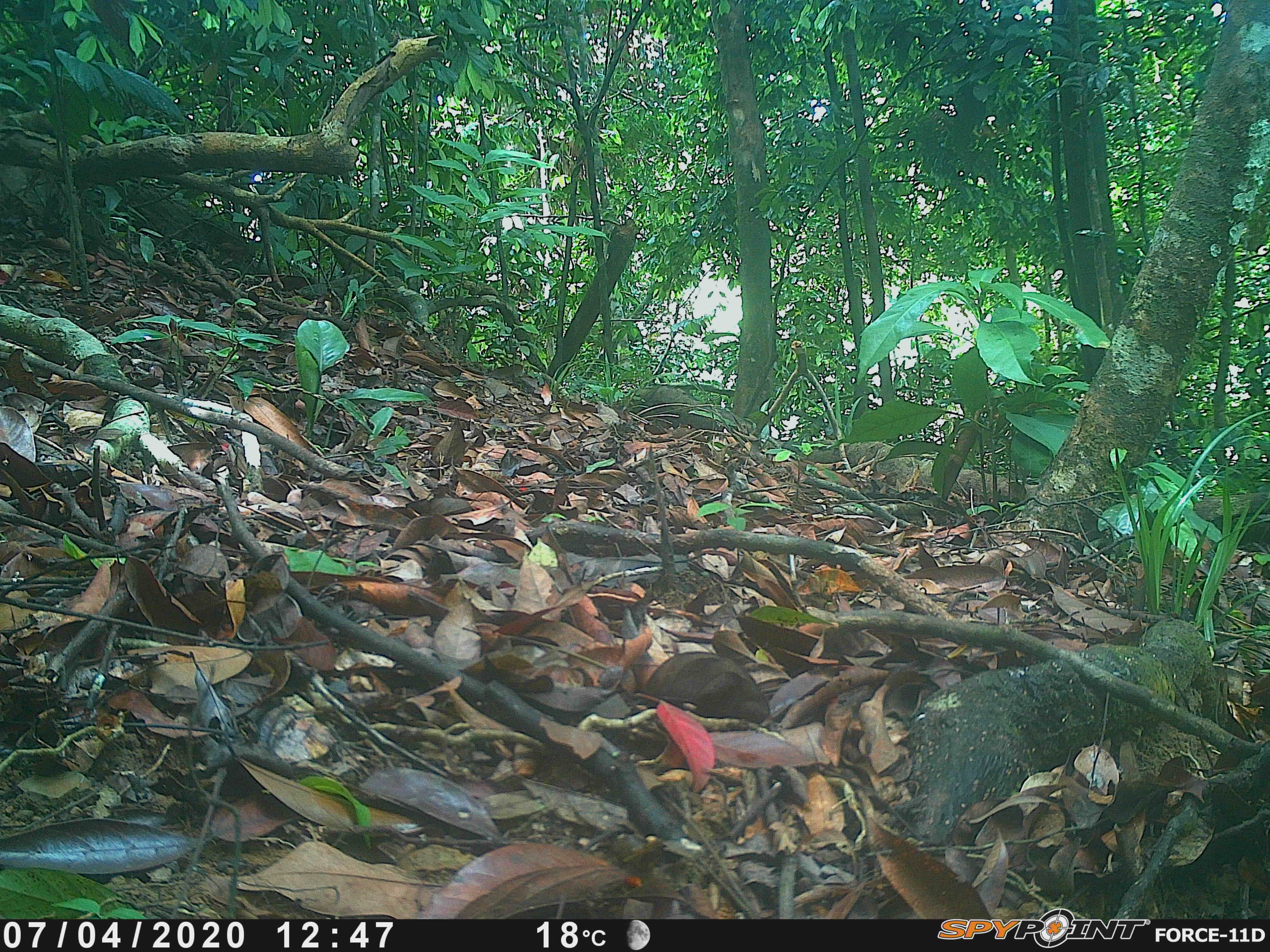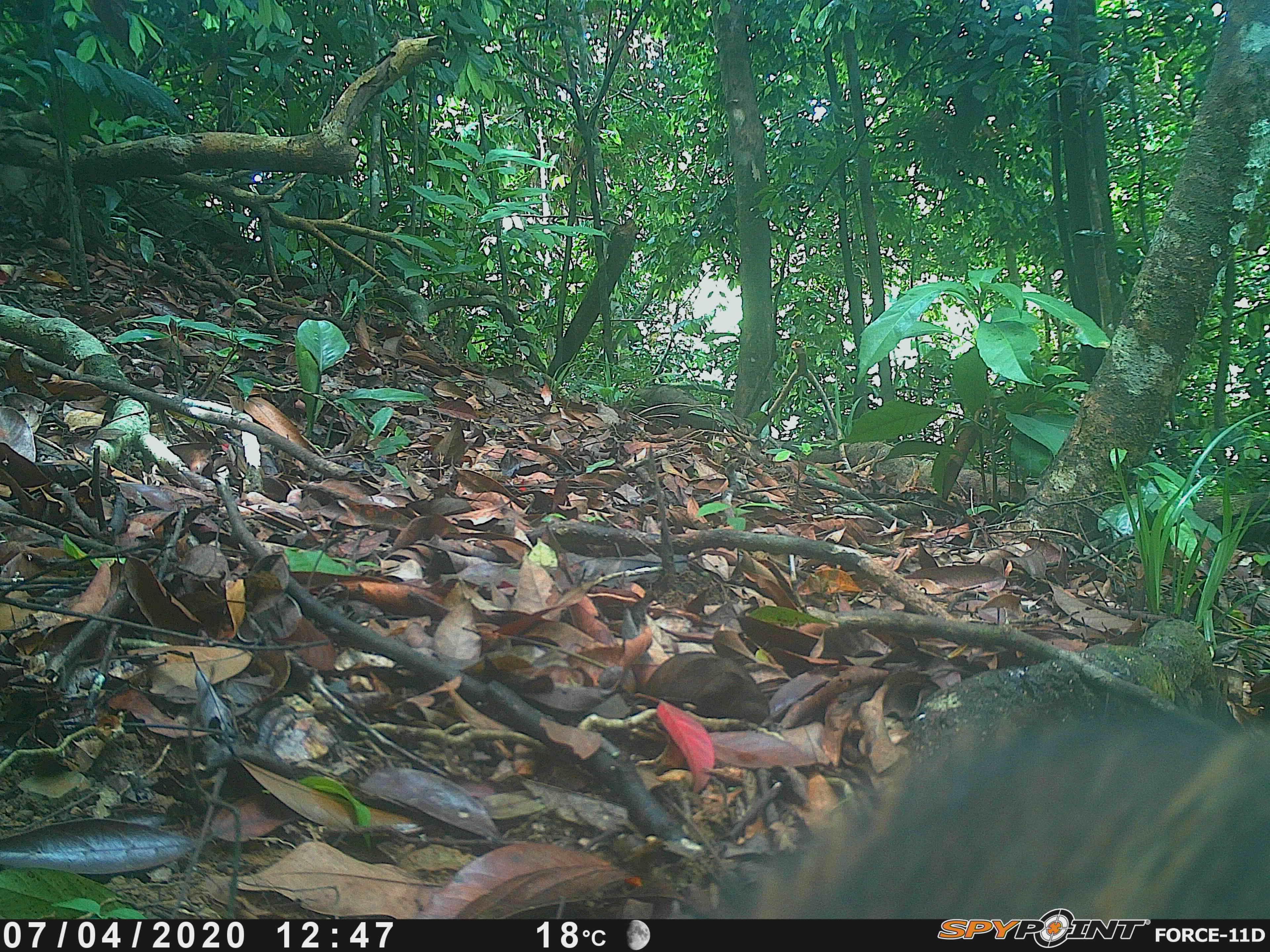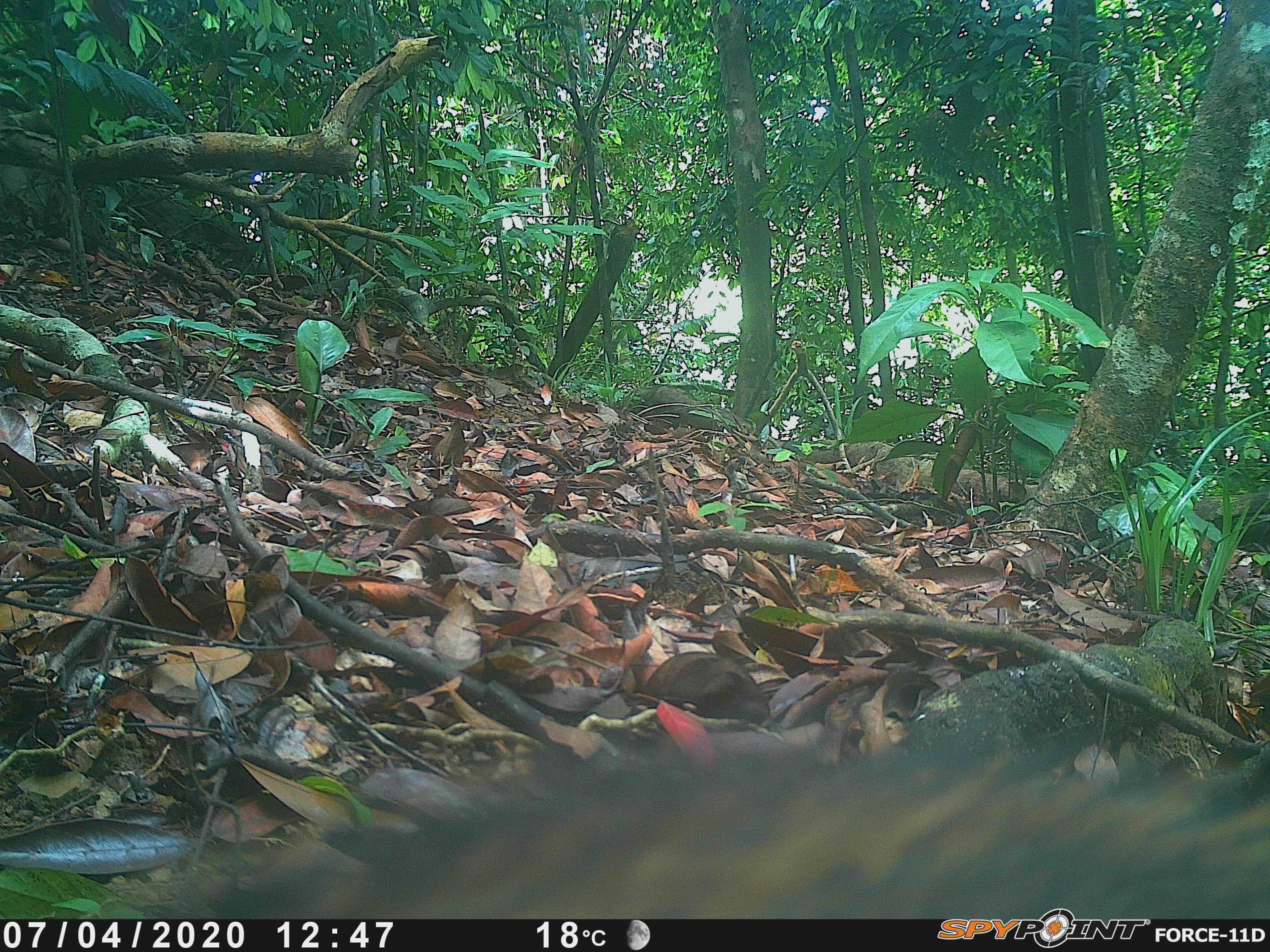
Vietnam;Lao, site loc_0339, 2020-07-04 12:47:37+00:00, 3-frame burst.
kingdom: Animalia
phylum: Chordata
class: Mammalia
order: Artiodactyla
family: Suidae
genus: Sus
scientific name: Sus scrofa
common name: eurasian wild pig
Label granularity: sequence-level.